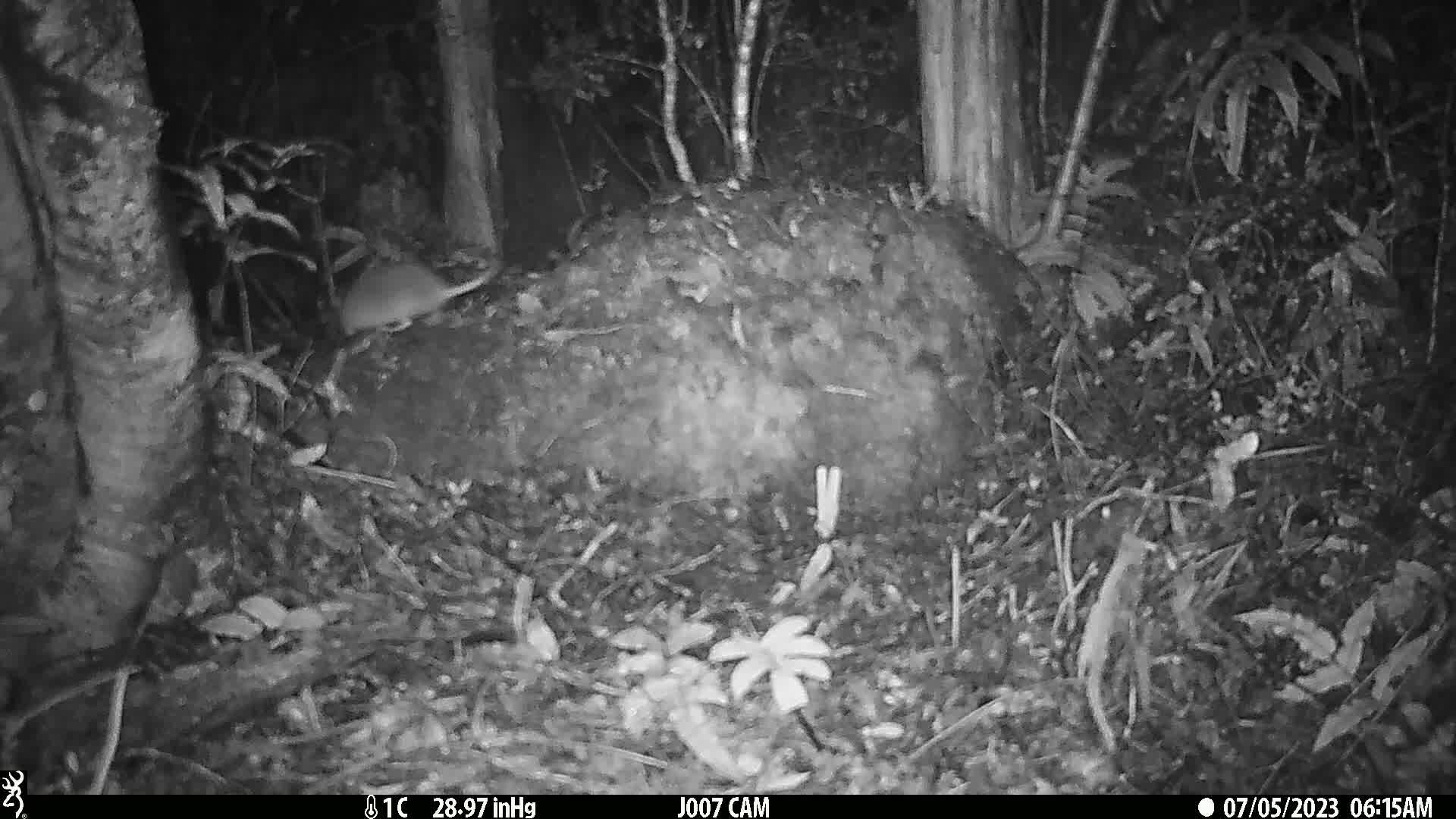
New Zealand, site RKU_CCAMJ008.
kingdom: Animalia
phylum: Chordata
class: Mammalia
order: Rodentia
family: Muridae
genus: Rattus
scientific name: Rattus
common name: rat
Rat (Rattus).